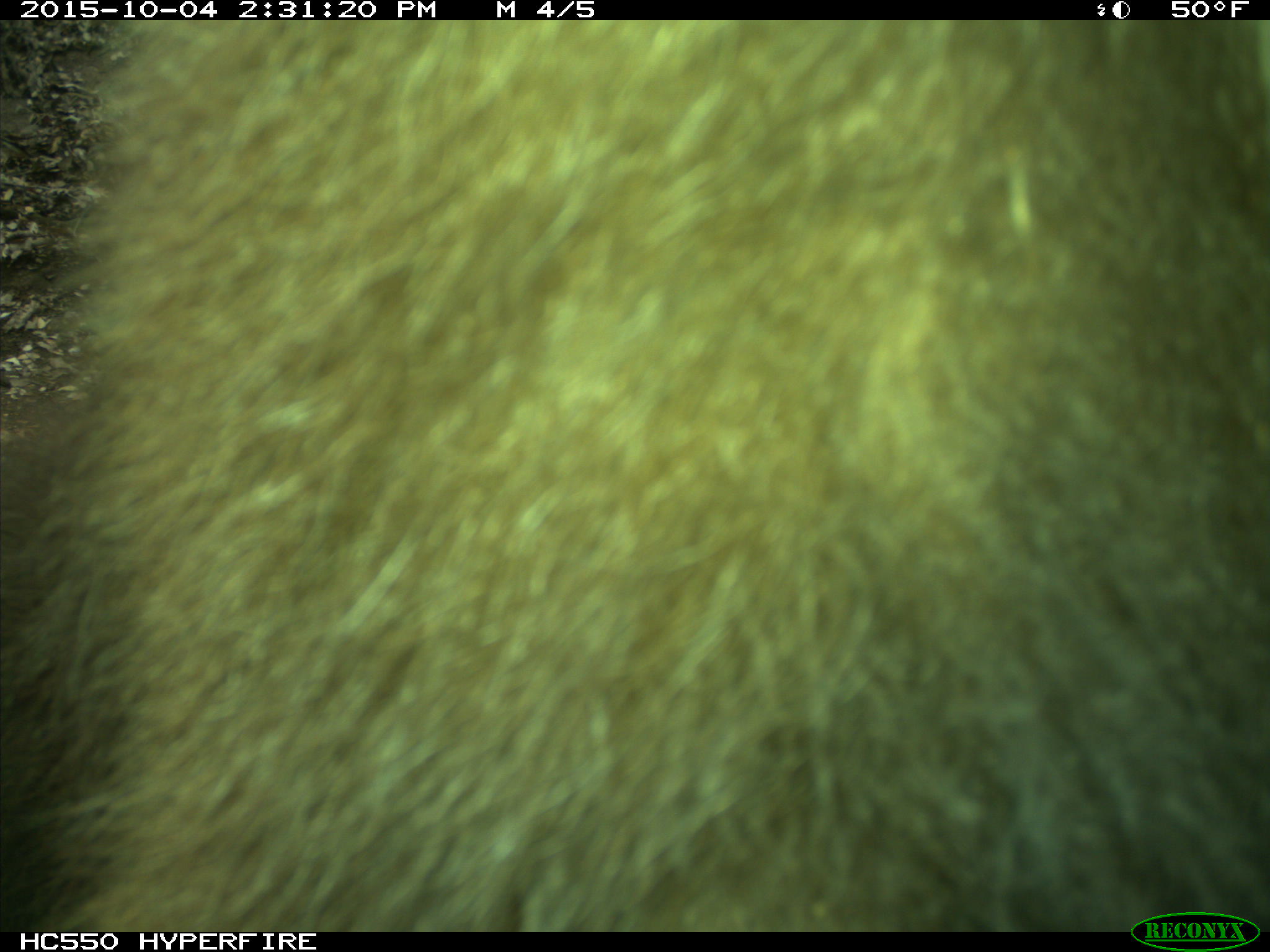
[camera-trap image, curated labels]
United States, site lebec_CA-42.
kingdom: Animalia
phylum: Chordata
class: Mammalia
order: Carnivora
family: Ursidae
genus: Ursus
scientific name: Ursus americanus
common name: american black bear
Ursus americanus (american black bear).